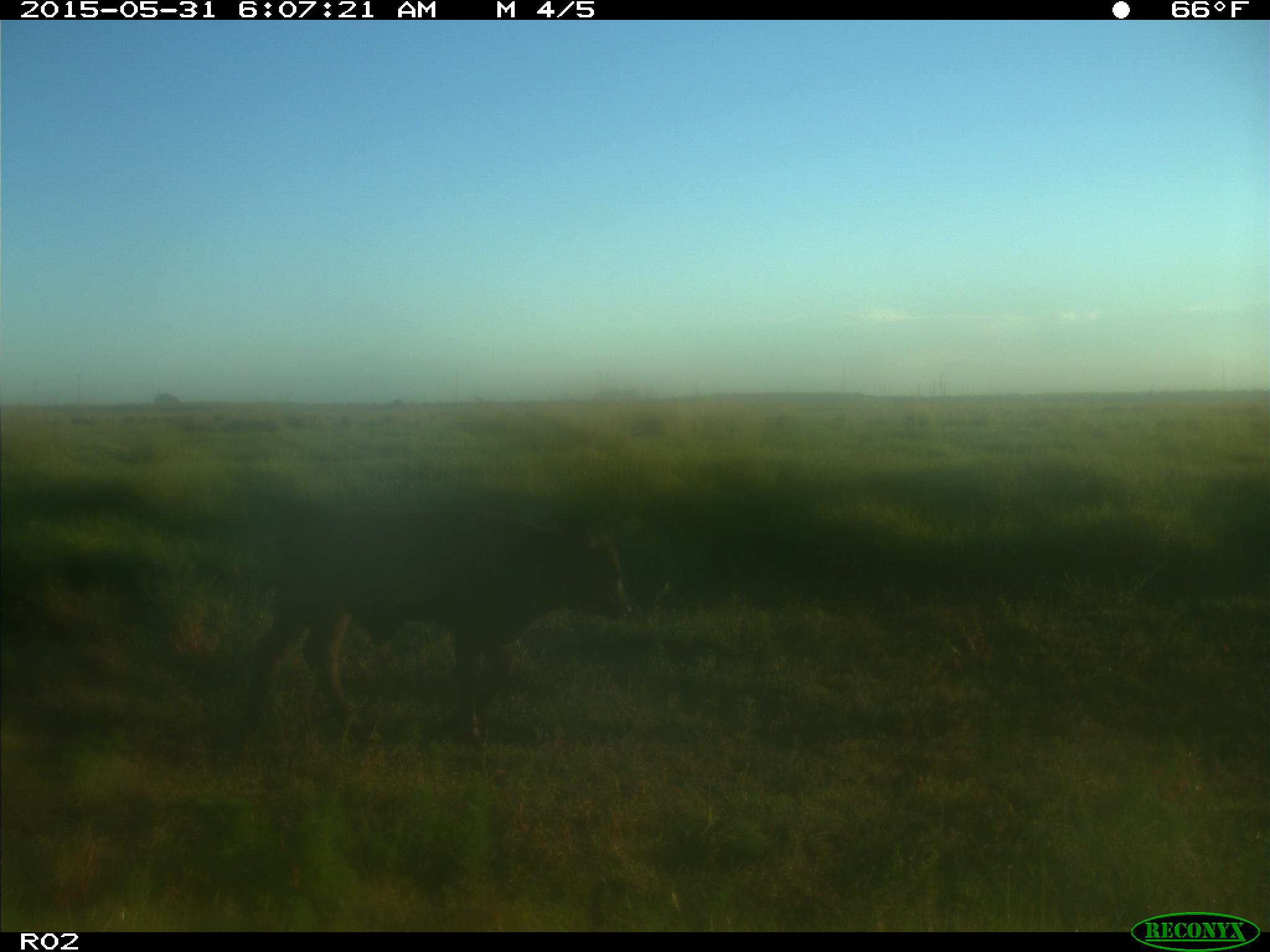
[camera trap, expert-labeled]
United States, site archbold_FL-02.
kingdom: Animalia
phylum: Chordata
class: Mammalia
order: Artiodactyla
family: Bovidae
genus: Bos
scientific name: Bos taurus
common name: domestic cow